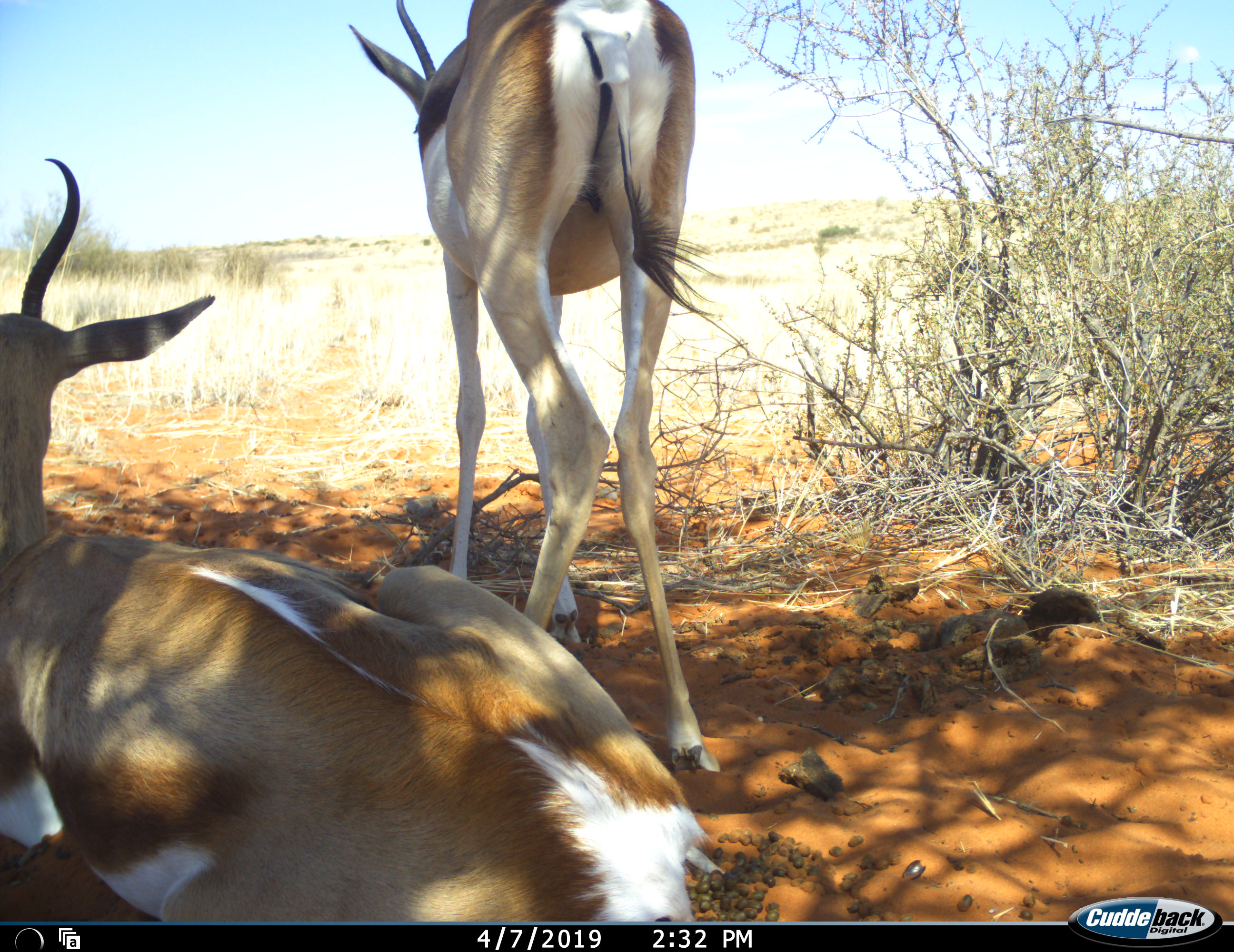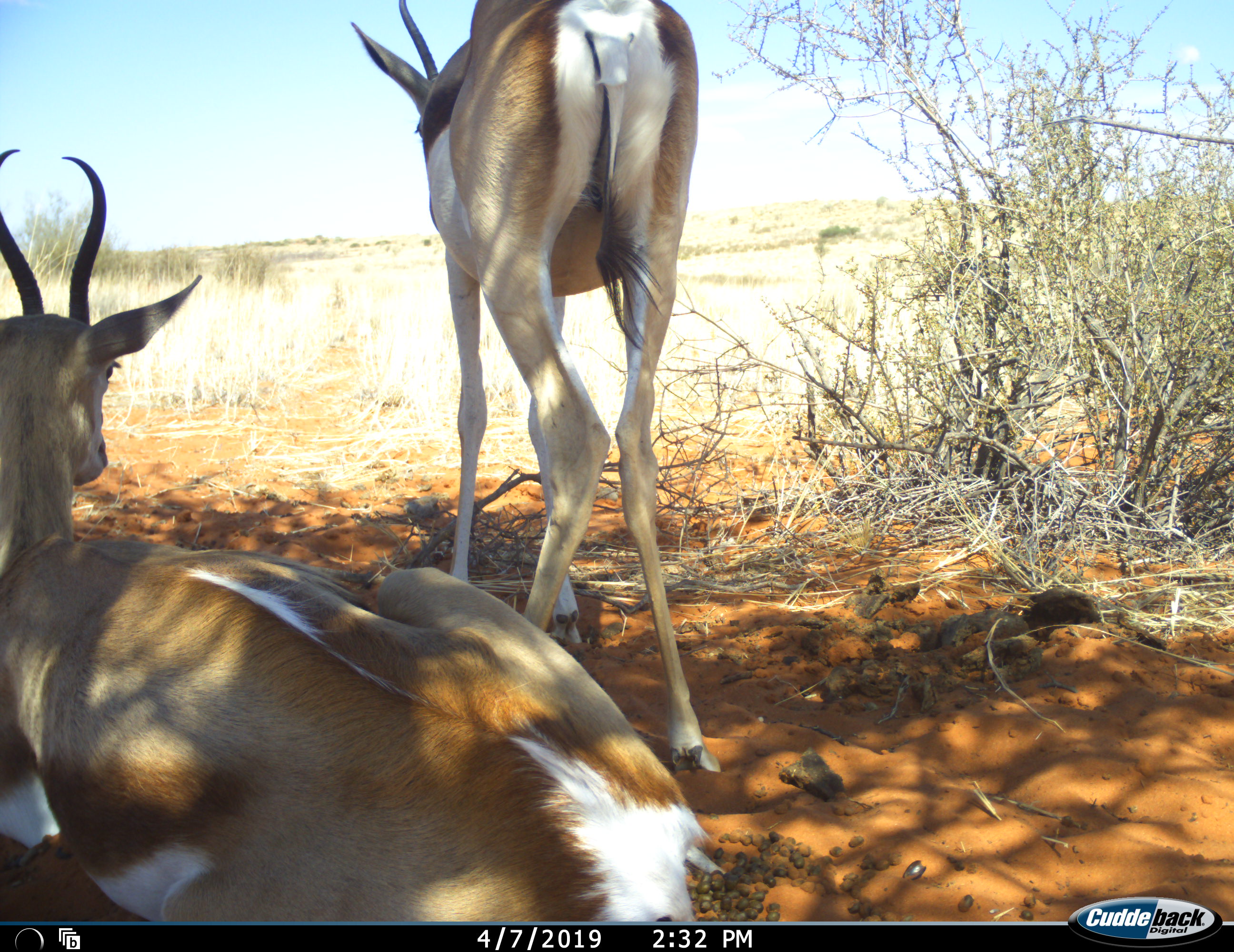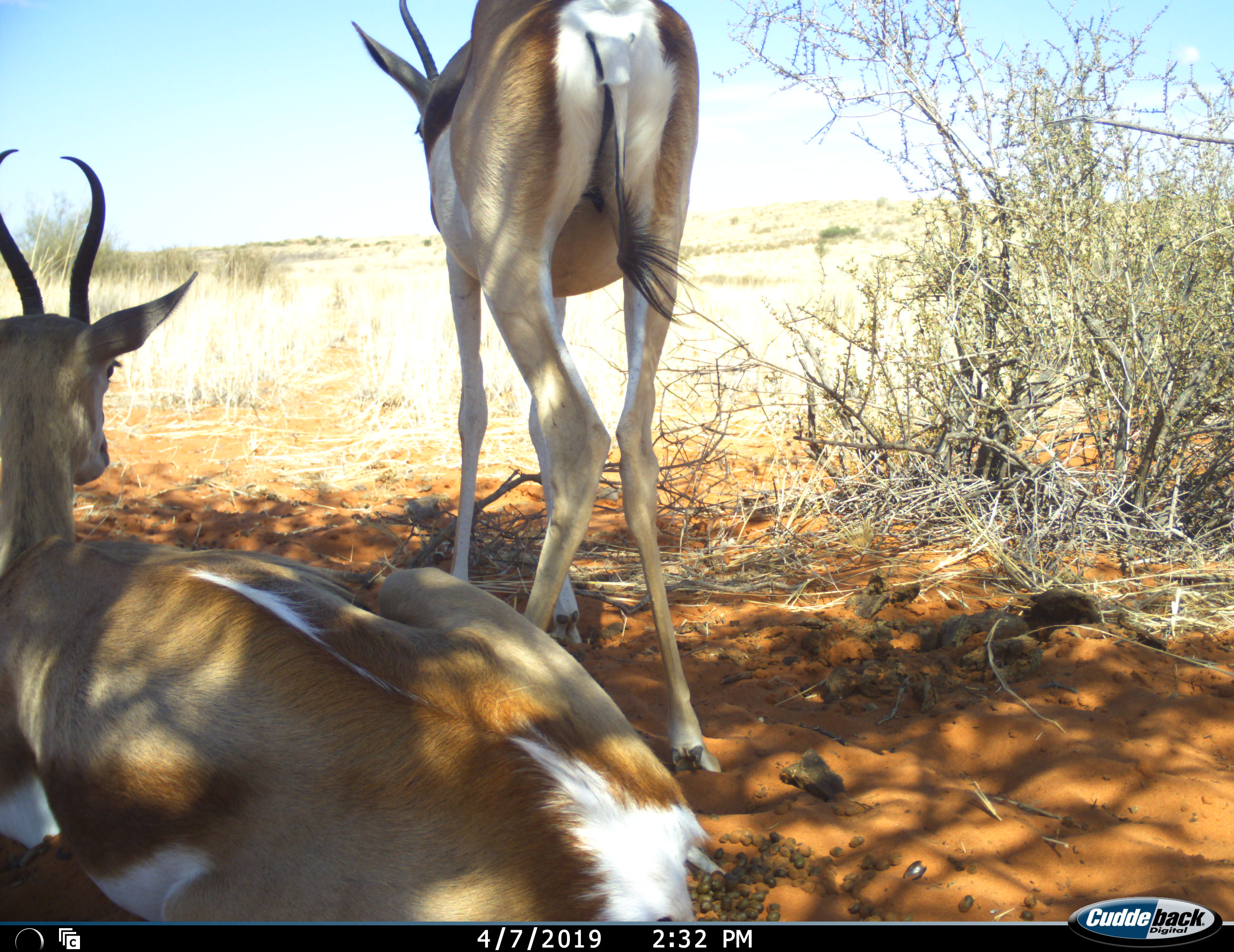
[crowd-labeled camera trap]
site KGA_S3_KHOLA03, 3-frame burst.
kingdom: Animalia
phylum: Chordata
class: Mammalia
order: Artiodactyla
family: Bovidae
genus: Antidorcas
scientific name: Antidorcas marsupialis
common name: springbok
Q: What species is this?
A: Springbok (Antidorcas marsupialis).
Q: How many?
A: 2.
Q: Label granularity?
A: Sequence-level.